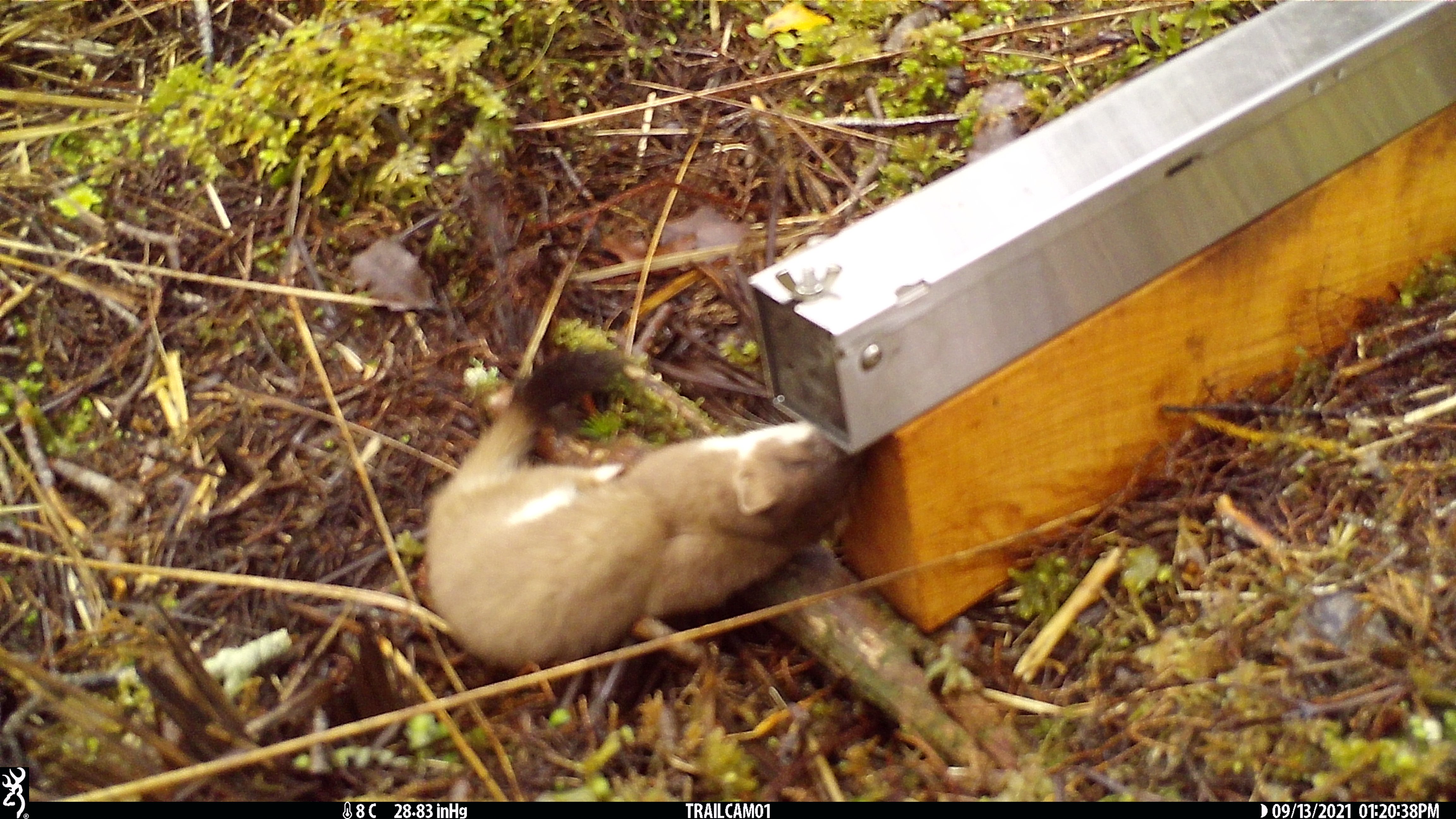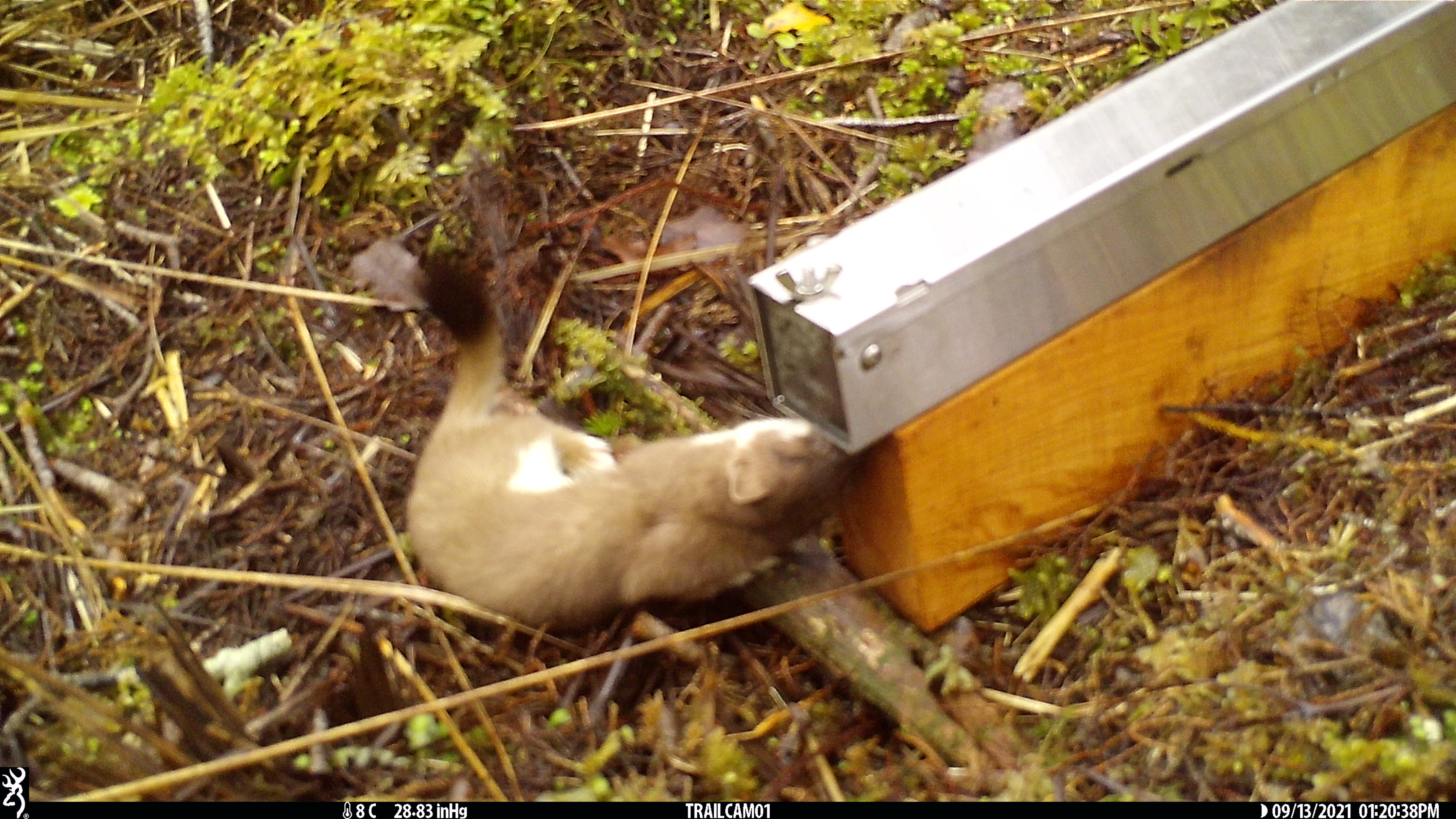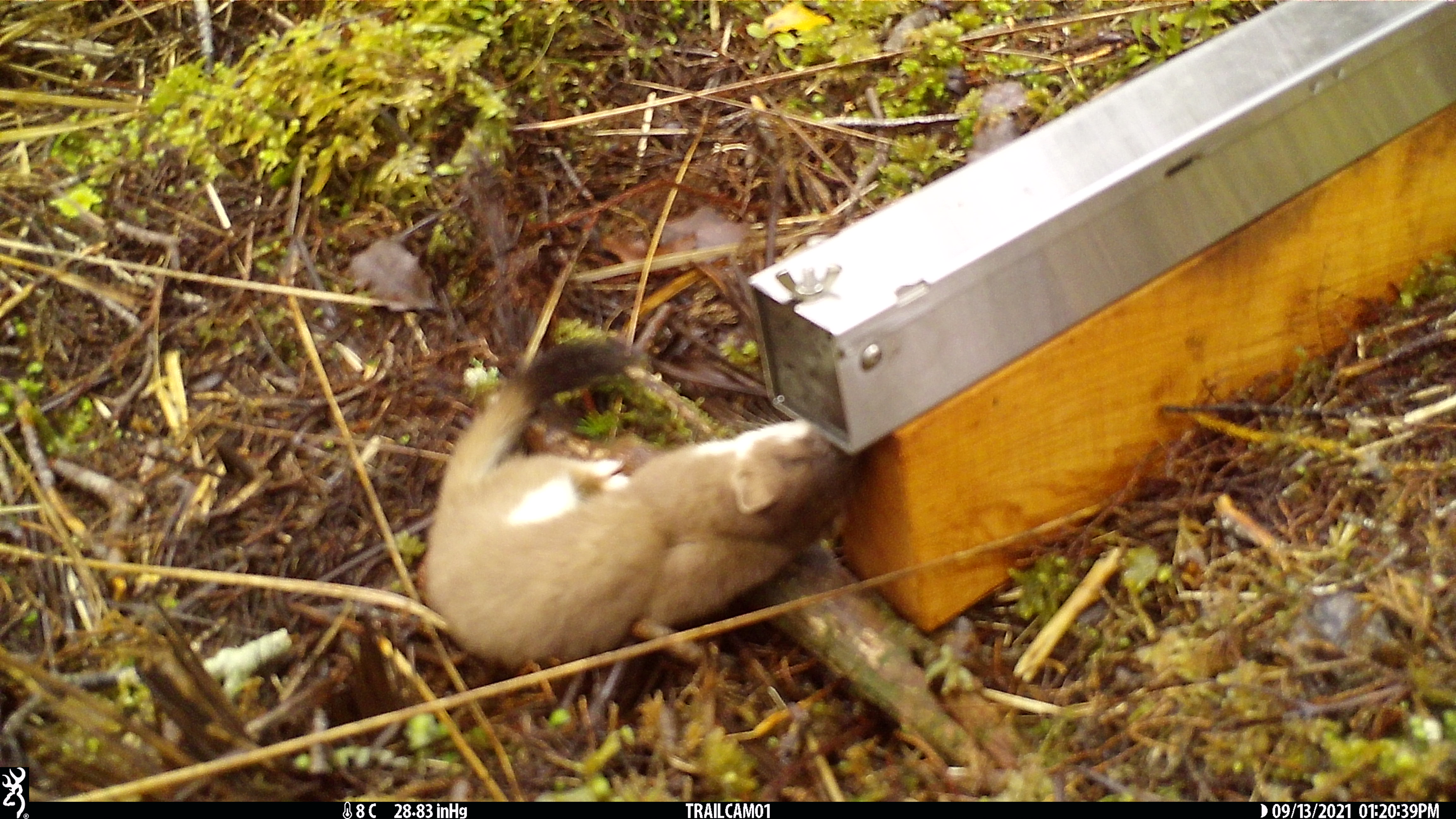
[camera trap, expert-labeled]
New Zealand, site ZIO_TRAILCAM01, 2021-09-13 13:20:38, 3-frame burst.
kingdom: Animalia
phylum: Chordata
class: Mammalia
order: Carnivora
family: Mustelidae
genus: Mustela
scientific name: Mustela erminea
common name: stoat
Stoat (Mustela erminea).